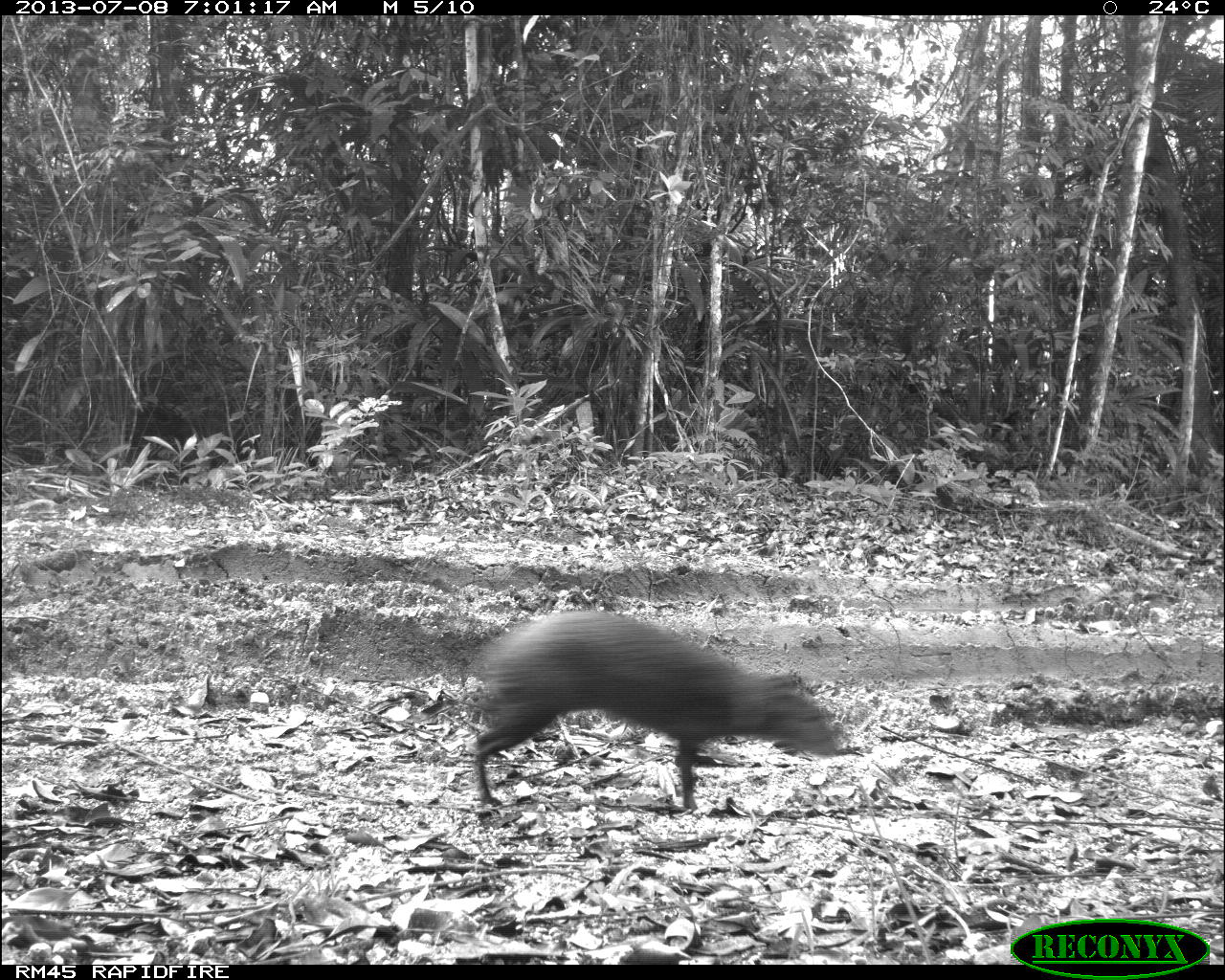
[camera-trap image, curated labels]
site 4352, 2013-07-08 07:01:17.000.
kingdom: Animalia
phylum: Chordata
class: Mammalia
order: Rodentia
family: Dasyproctidae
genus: Dasyprocta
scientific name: Dasyprocta punctata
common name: central american agouti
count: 1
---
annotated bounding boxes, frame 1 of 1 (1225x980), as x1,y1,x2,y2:
dasyprocta punctata: 469,609,836,813